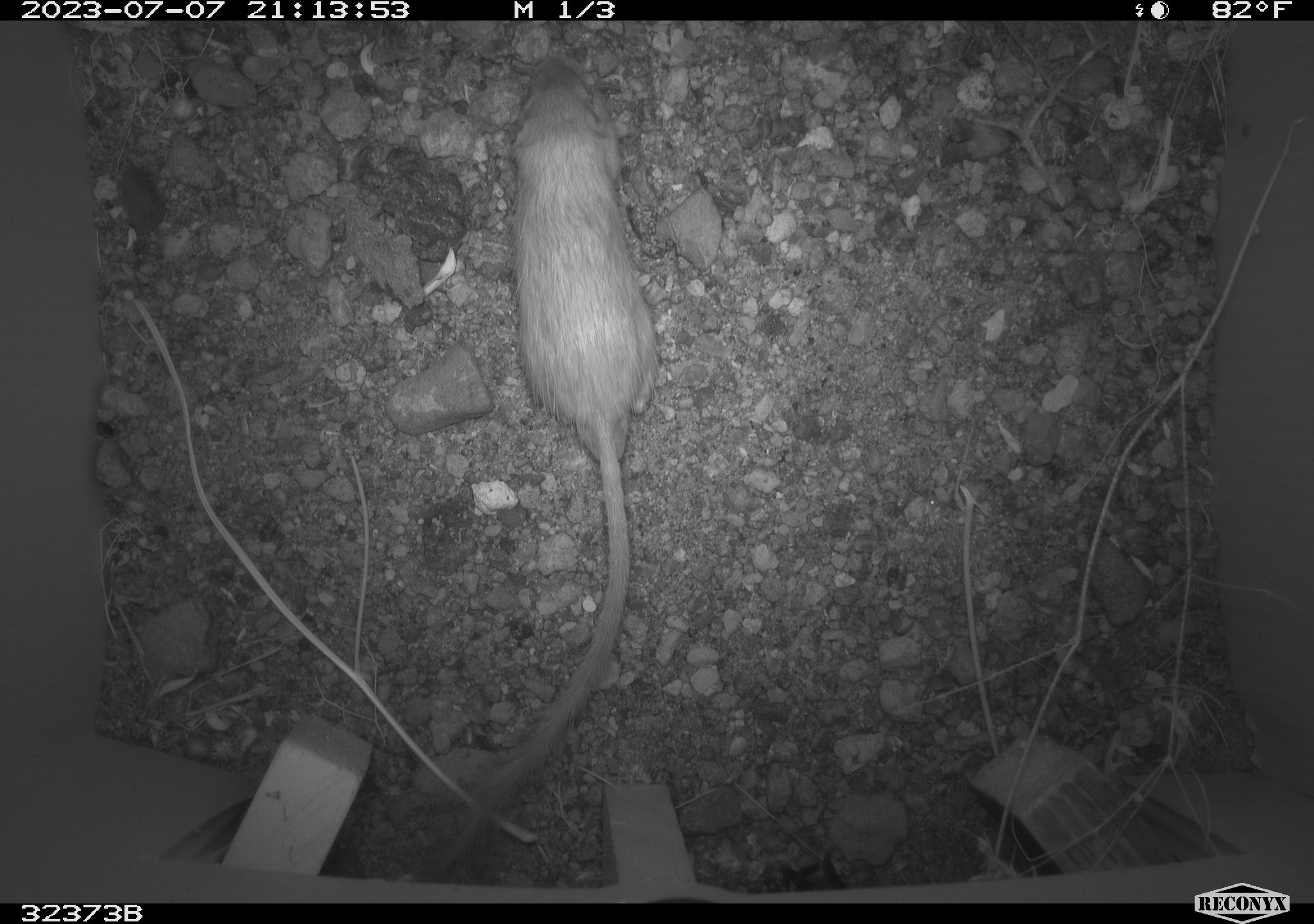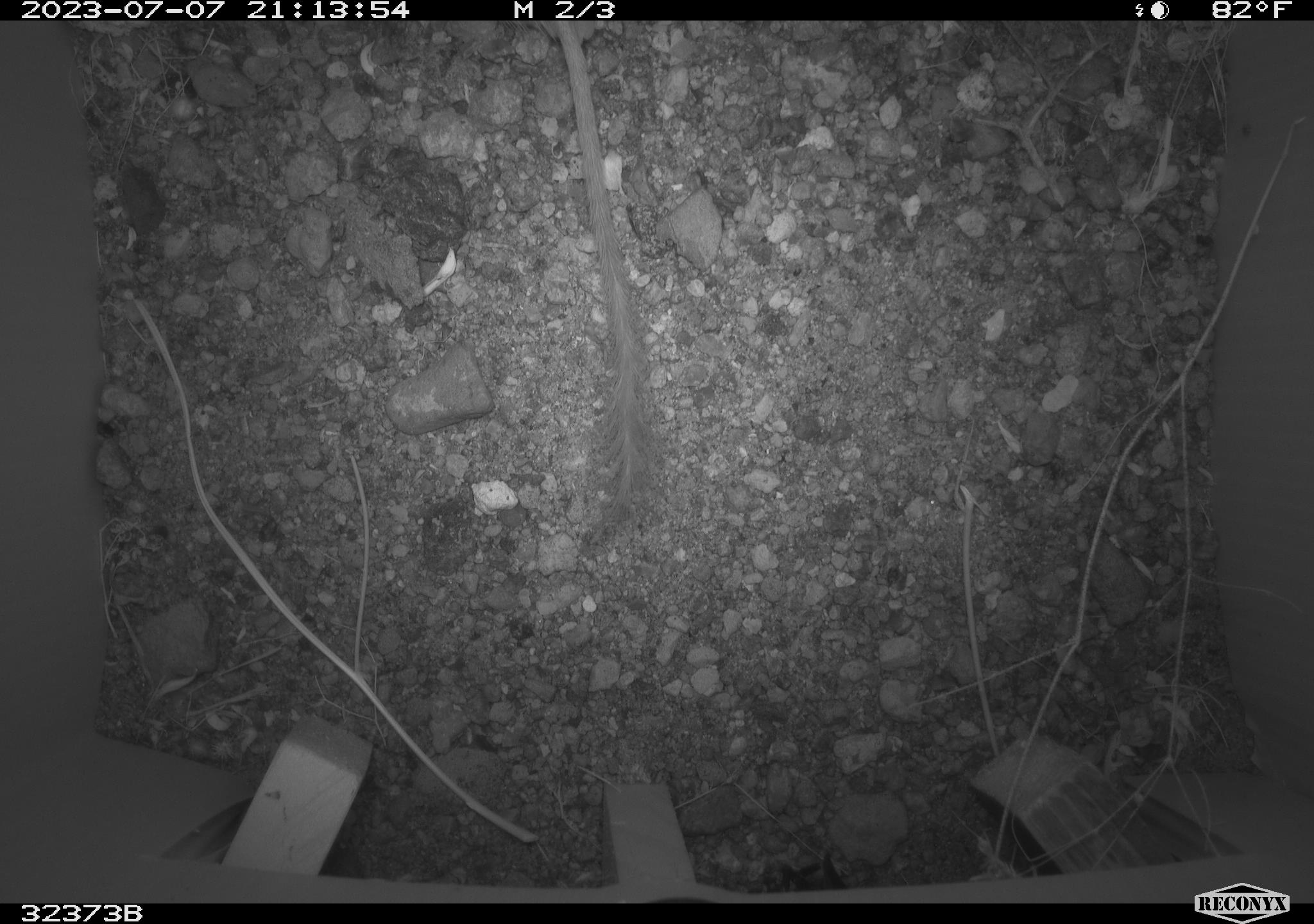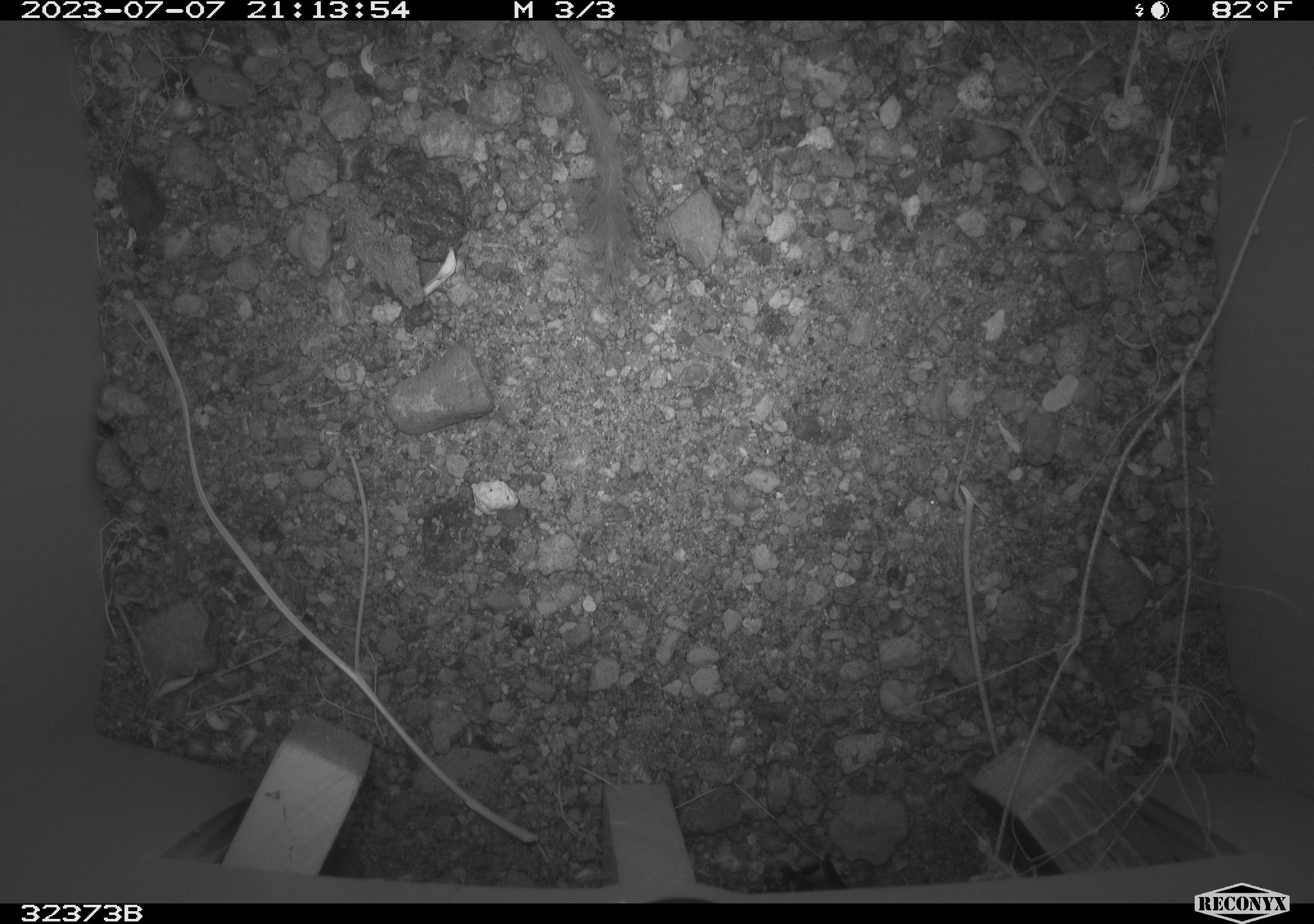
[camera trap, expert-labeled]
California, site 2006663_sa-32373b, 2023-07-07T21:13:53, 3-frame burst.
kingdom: Animalia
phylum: Chordata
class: Mammalia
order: Rodentia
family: Heteromyidae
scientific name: Heteromyidae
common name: kangaroo rats and pocket mice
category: heteromyidae family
Heteromyidae family (kangaroo rats and pocket mice) (Heteromyidae).